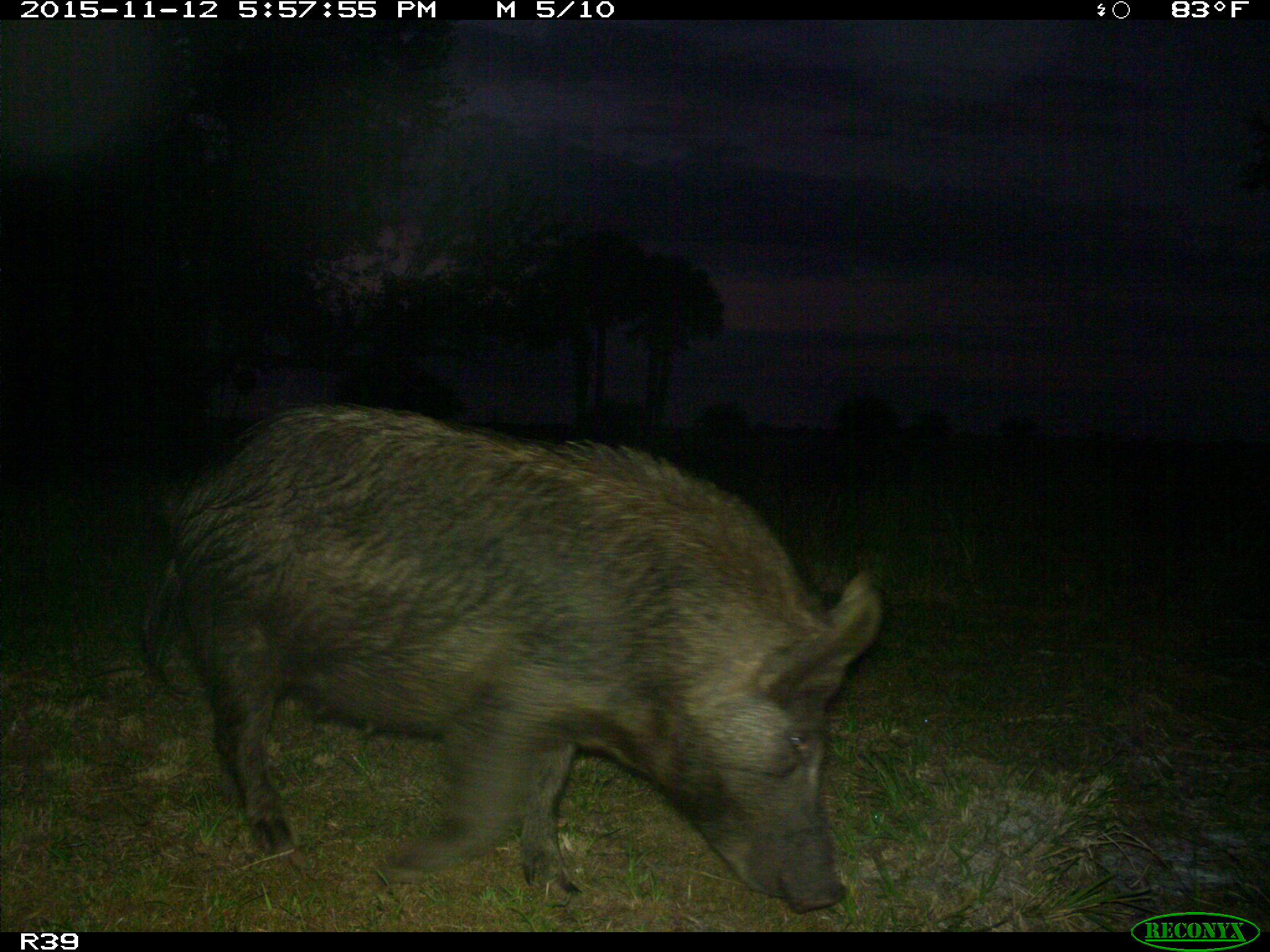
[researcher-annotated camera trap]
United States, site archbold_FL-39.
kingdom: Animalia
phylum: Chordata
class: Mammalia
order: Artiodactyla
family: Suidae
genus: Sus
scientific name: Sus scrofa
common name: wild boar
Sus scrofa (wild boar).